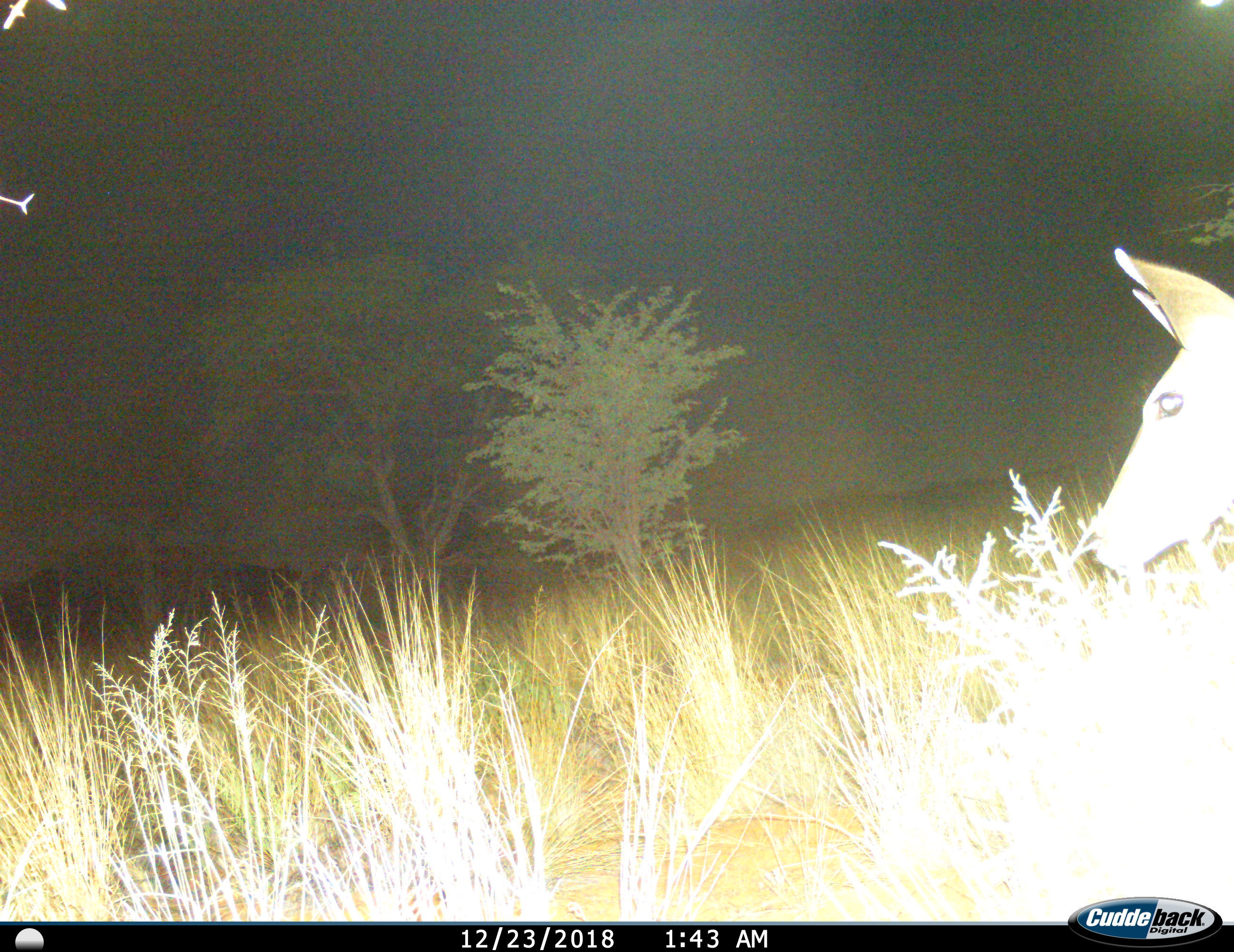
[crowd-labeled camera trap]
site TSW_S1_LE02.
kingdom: Animalia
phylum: Chordata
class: Mammalia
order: Artiodactyla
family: Bovidae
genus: Aepyceros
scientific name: Aepyceros melampus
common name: impala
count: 1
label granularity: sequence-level